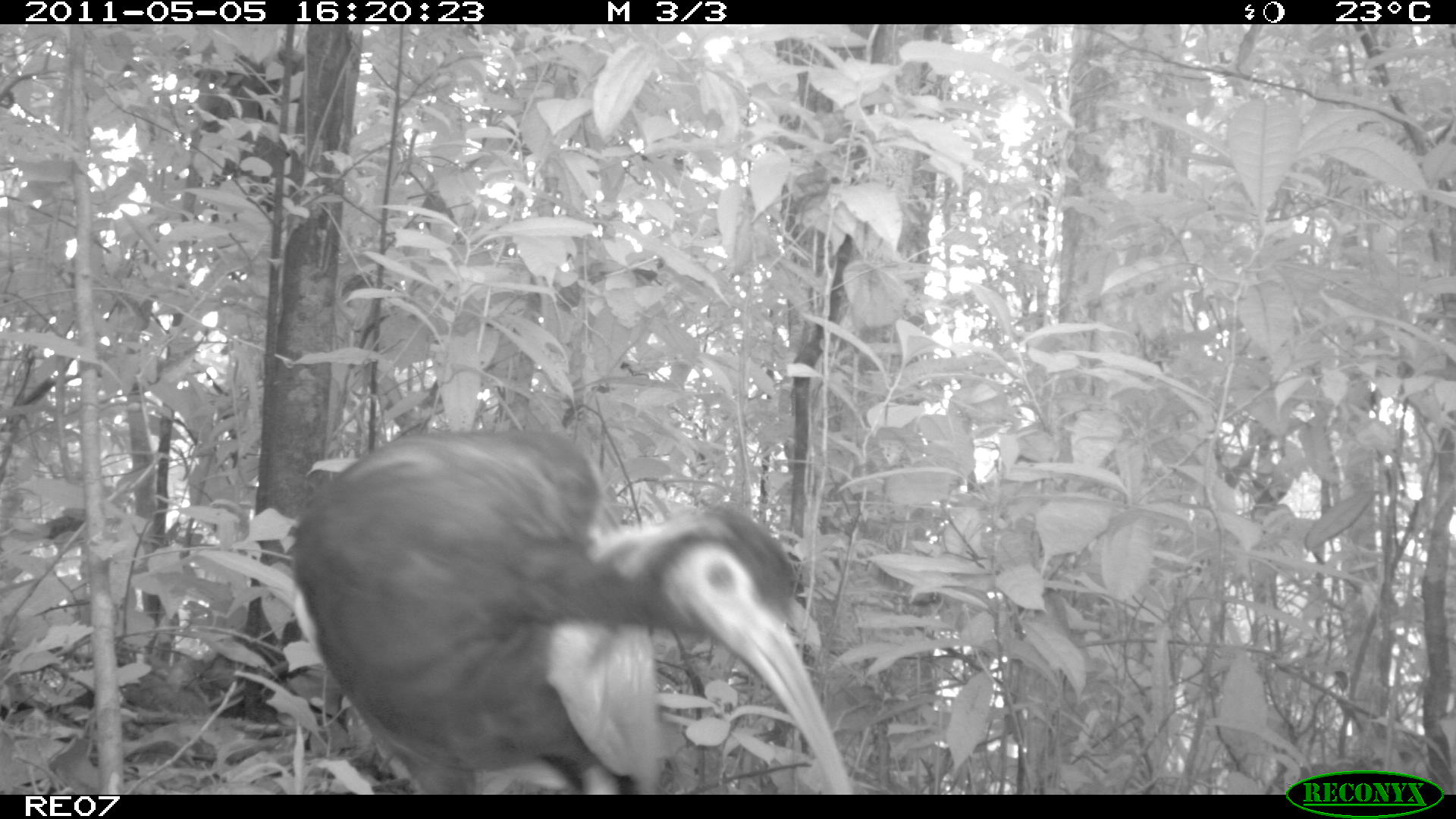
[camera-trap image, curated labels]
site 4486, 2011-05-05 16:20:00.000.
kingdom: Animalia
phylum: Chordata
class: Aves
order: Pelecaniformes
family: Threskiornithidae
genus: Lophotibis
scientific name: Lophotibis cristata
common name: madagascan ibis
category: lophotibis cristataa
Lophotibis cristataa (madagascan ibis) (Lophotibis cristata), count 1.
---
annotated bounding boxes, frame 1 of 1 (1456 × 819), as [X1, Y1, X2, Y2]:
lophotibis cristataa: [287, 423, 852, 795]